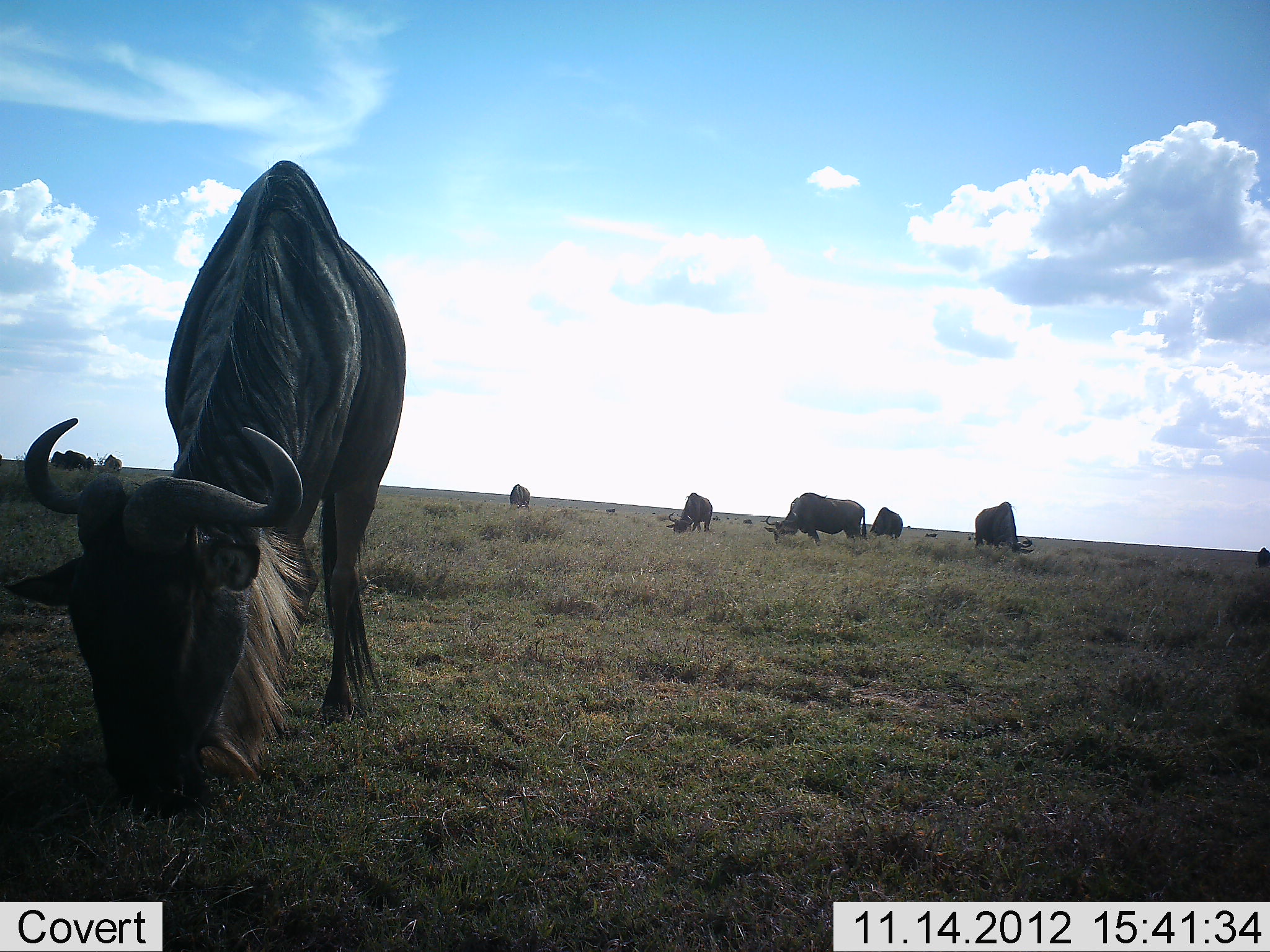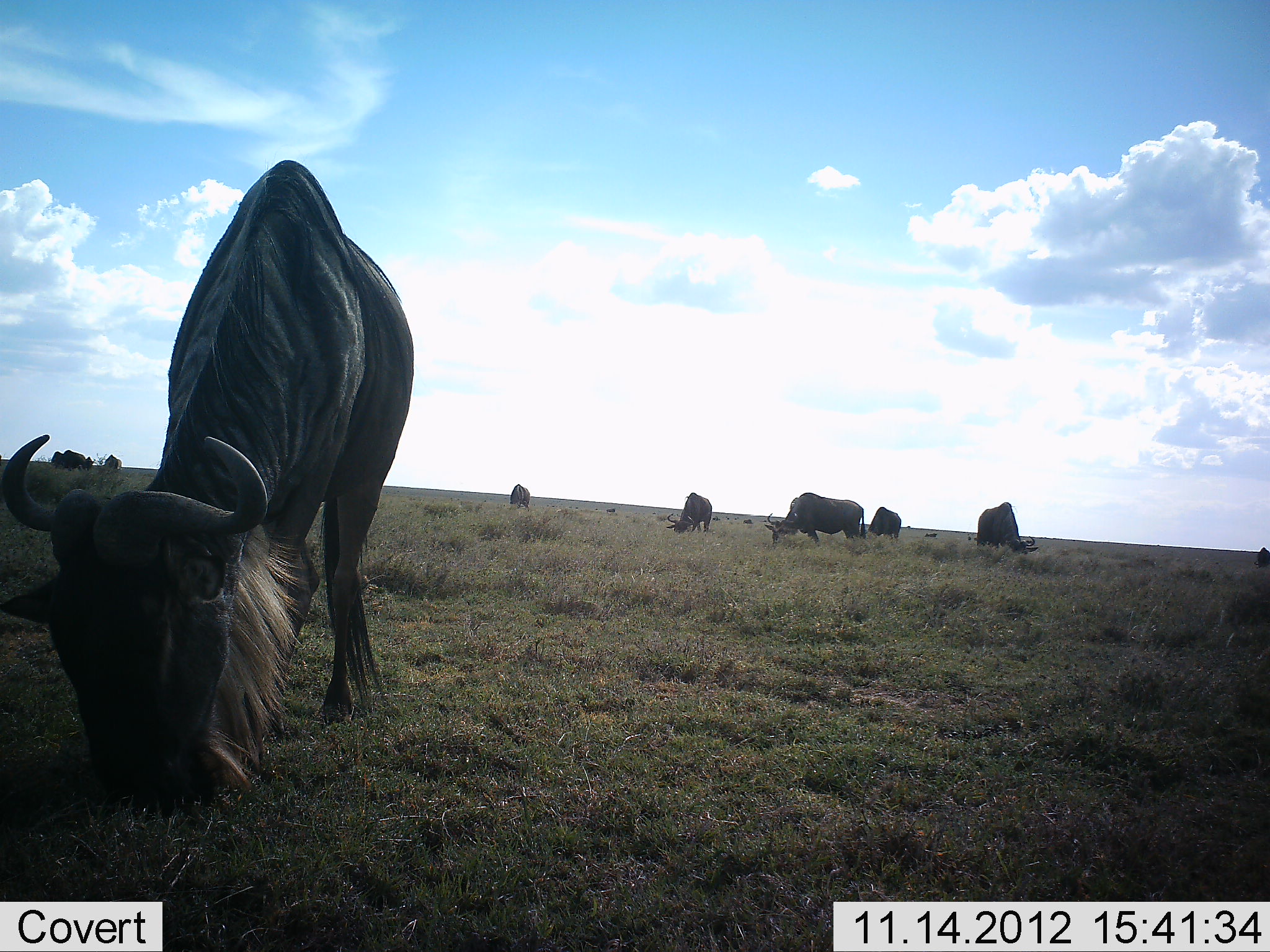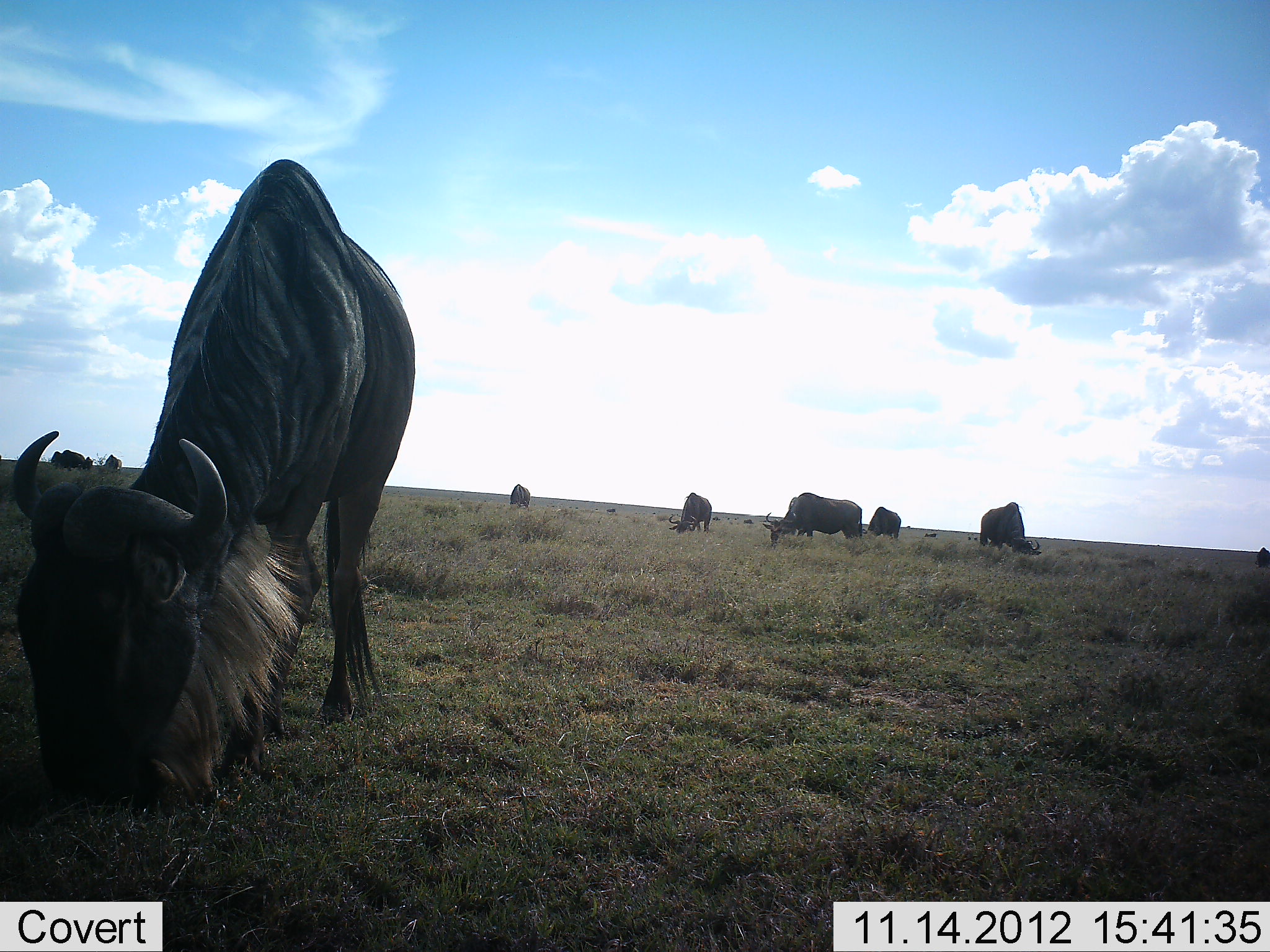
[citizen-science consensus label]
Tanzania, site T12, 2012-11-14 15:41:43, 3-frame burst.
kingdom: Animalia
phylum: Chordata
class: Mammalia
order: Artiodactyla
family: Bovidae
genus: Connochaetes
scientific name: Connochaetes taurinus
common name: blue wildebeest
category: wildebeest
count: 6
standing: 40%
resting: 0%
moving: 0%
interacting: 0%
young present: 0%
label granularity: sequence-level